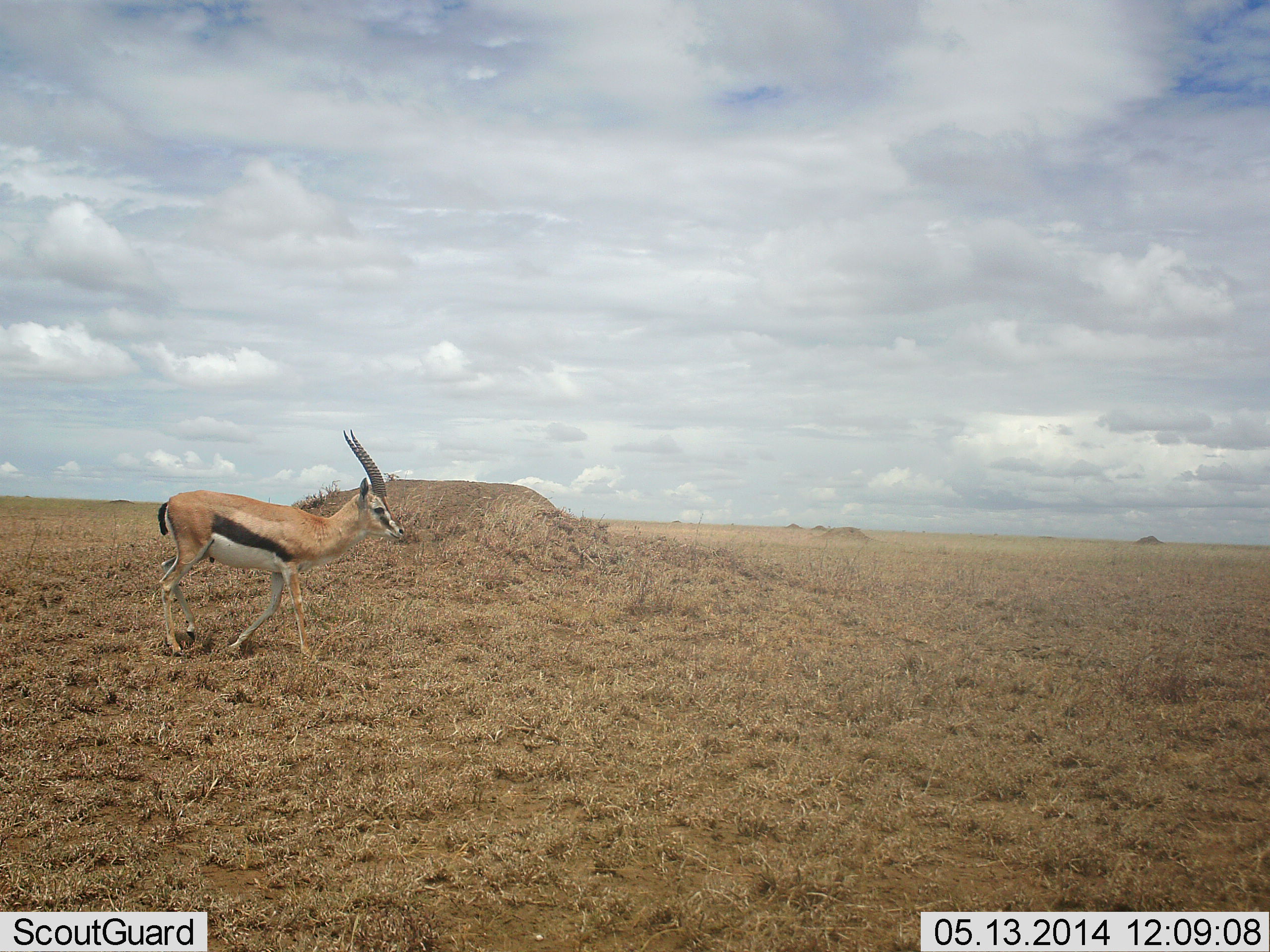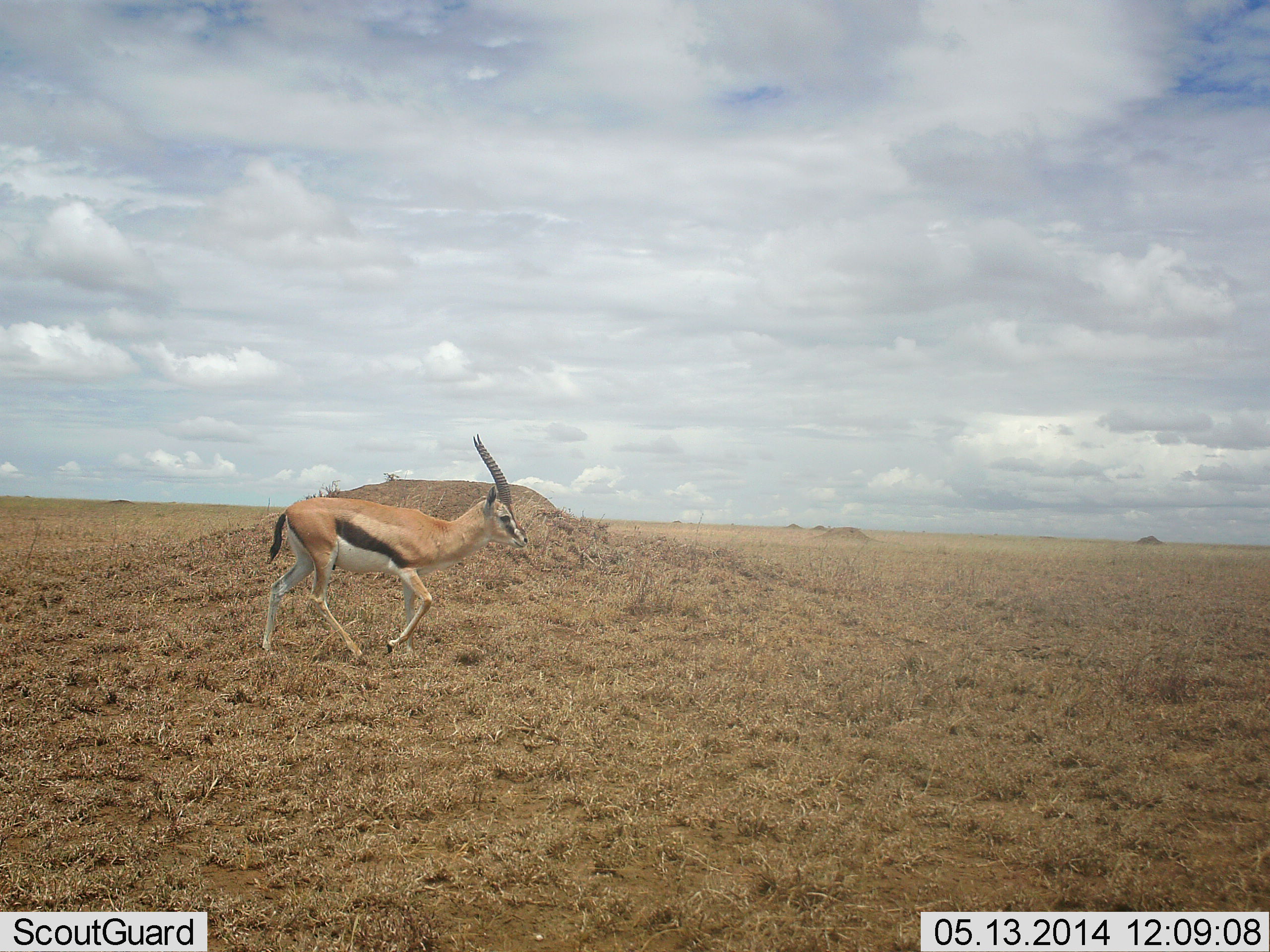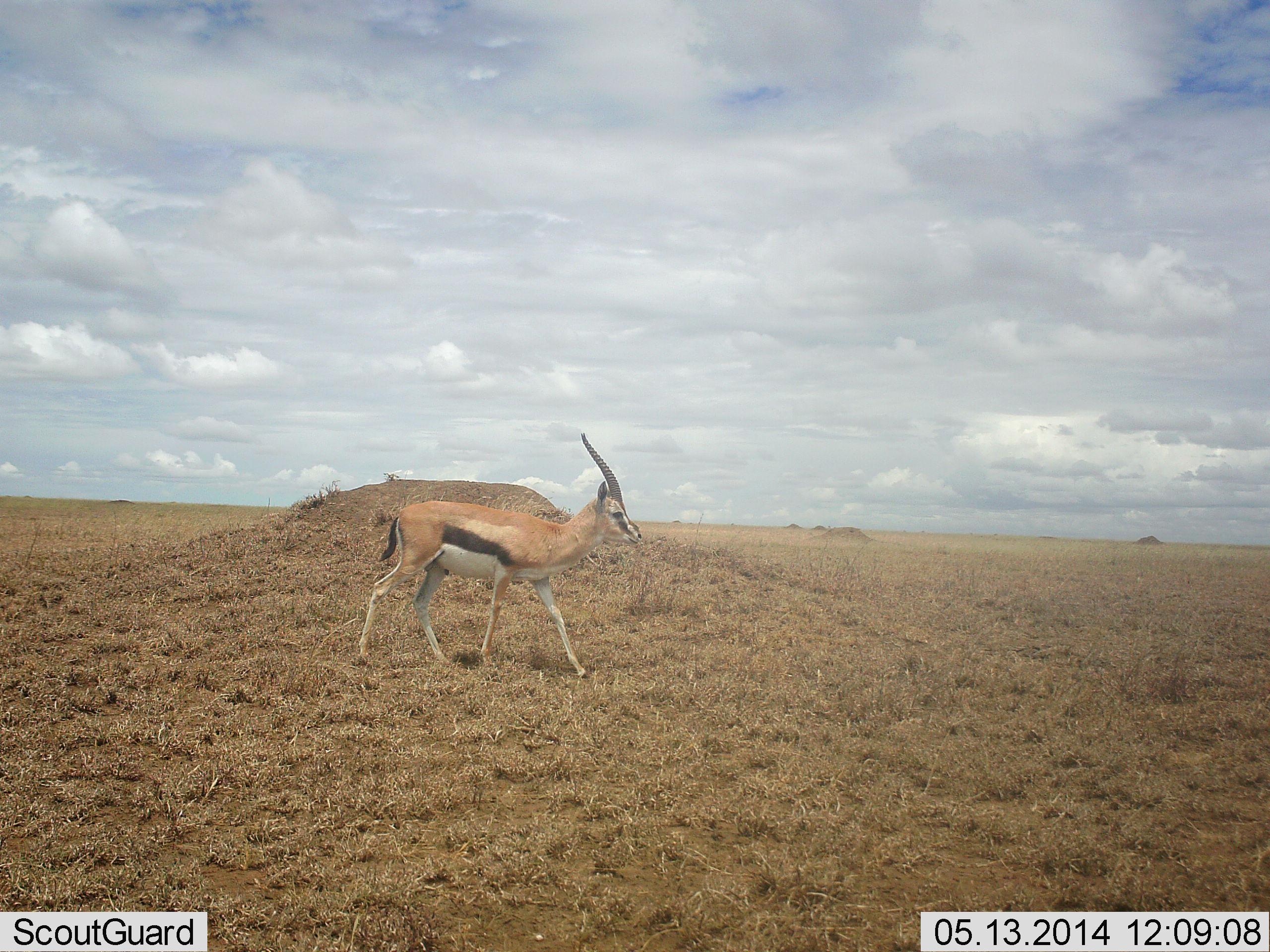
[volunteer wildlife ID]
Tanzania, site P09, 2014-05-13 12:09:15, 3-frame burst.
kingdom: Animalia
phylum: Chordata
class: Mammalia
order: Artiodactyla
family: Bovidae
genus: Eudorcas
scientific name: Eudorcas thomsonii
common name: thomson's gazelle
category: gazellethomsons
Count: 1.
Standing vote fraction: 0%.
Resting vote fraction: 0%.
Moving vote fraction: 100%.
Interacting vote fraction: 0%.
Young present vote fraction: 0%.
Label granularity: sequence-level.